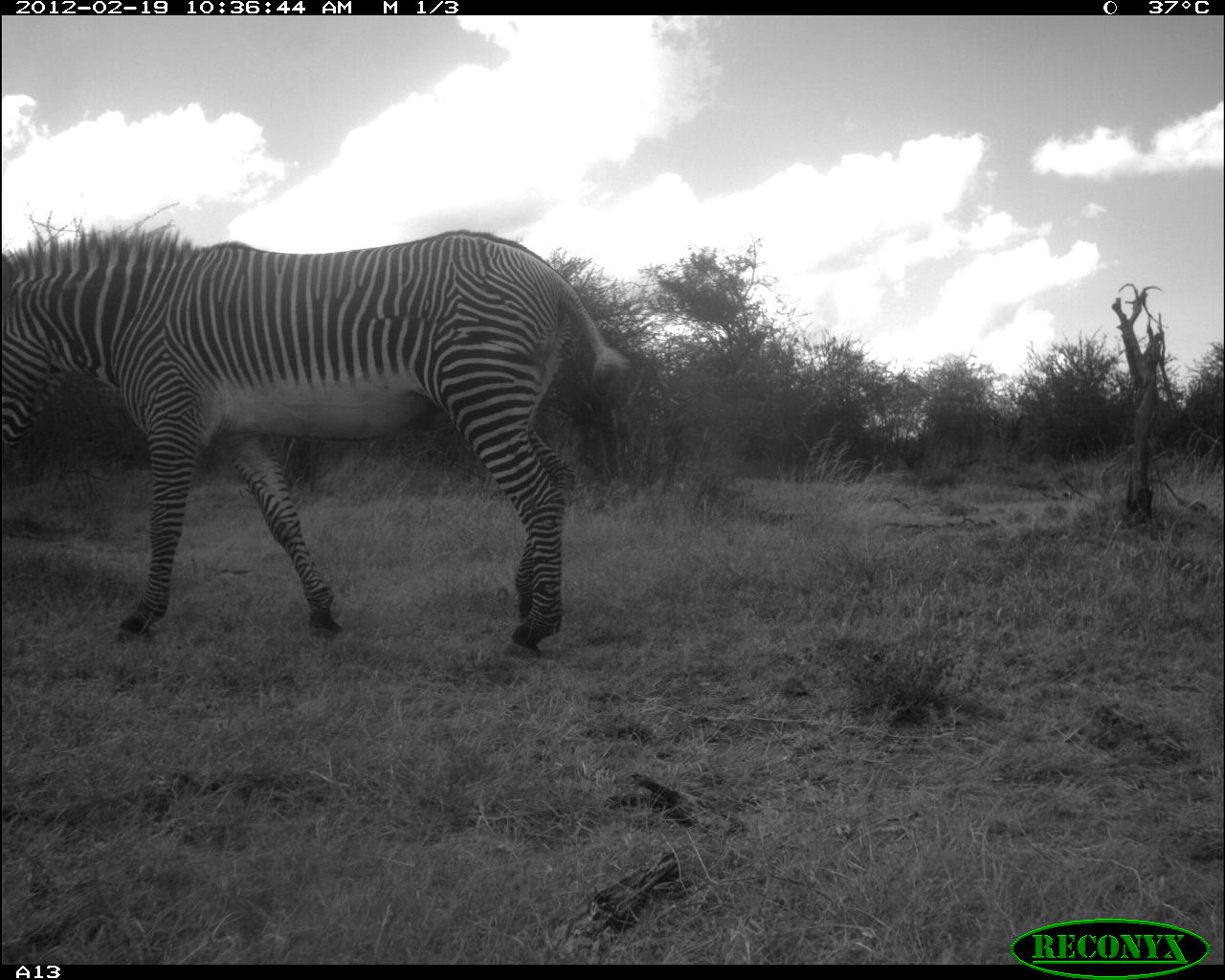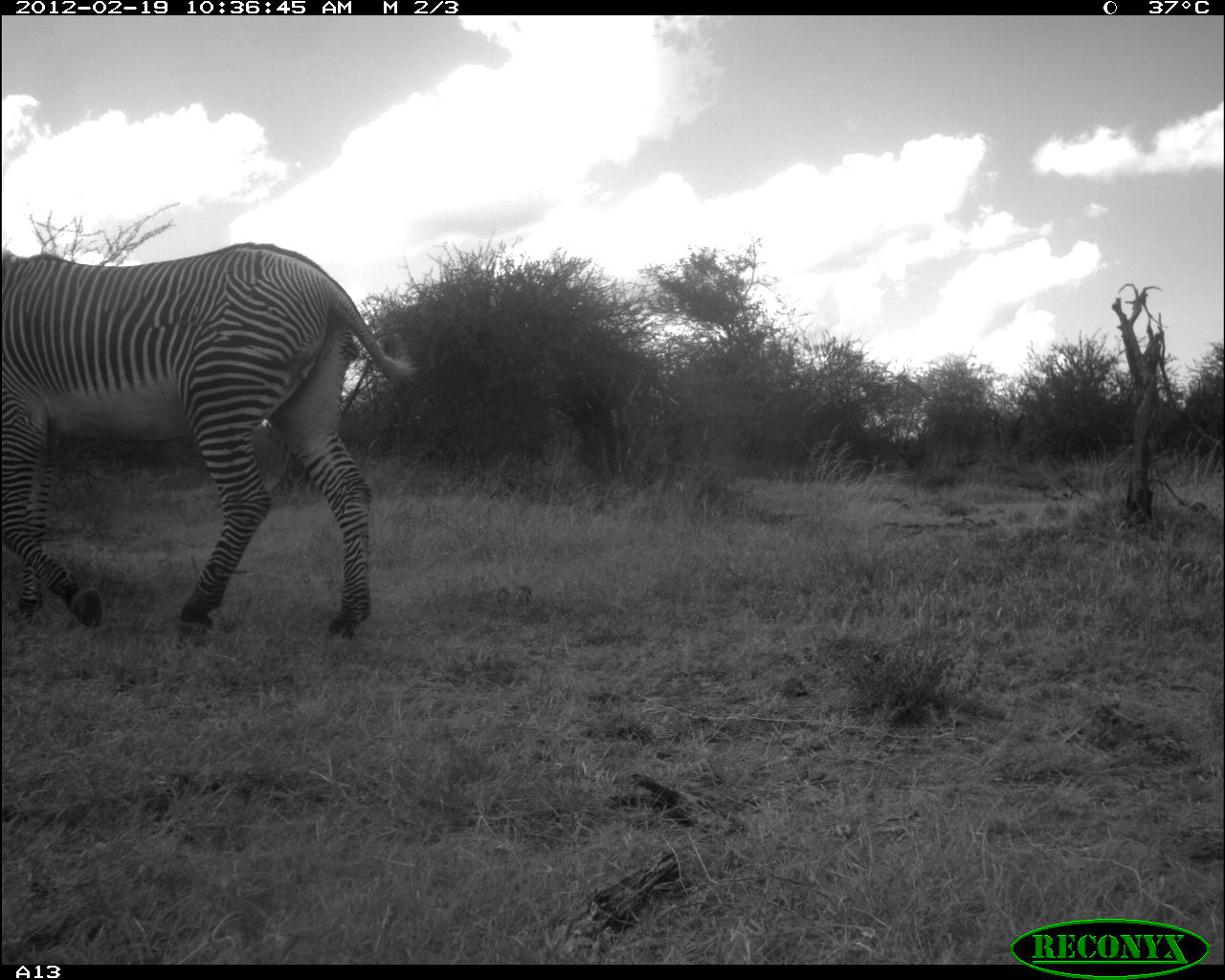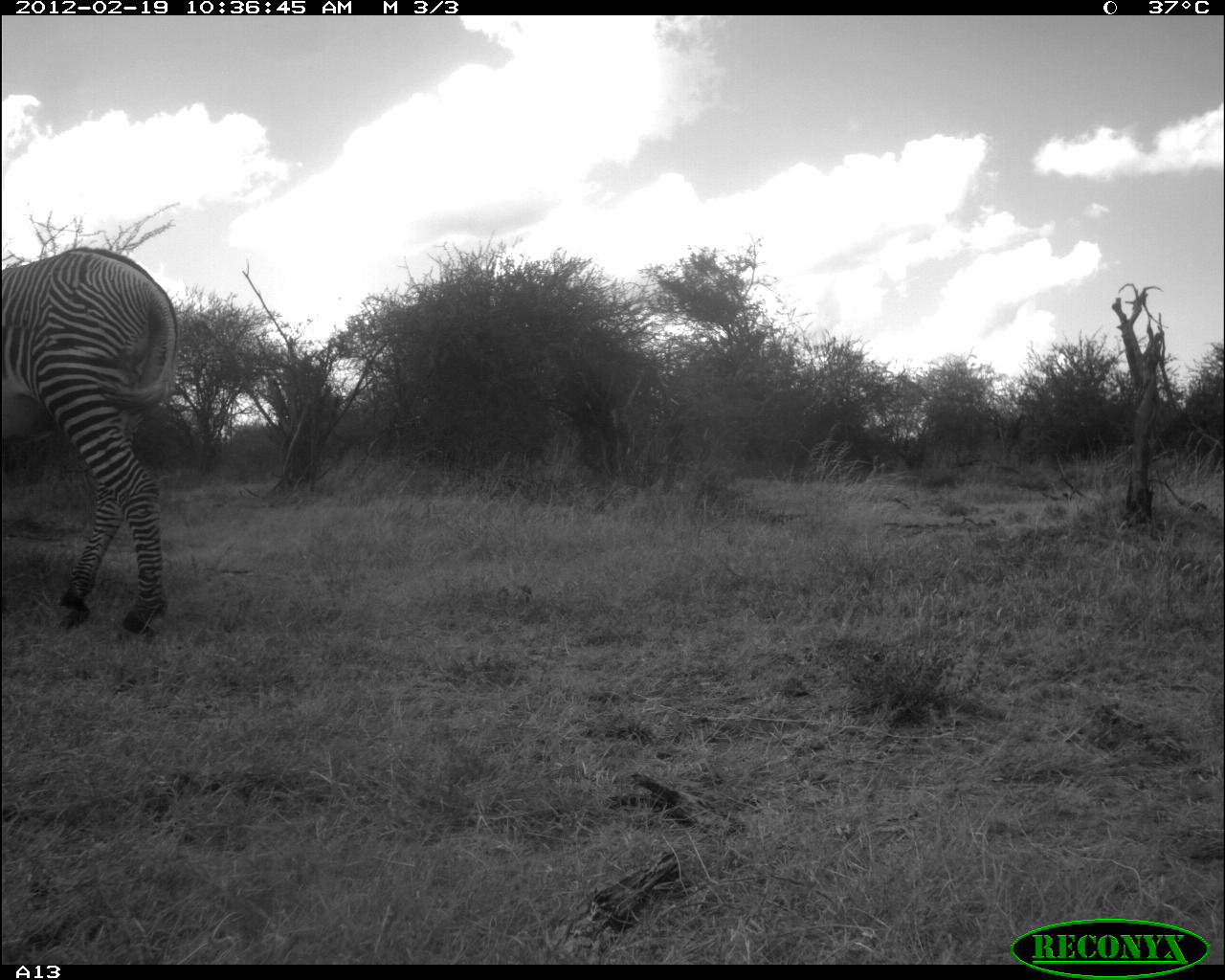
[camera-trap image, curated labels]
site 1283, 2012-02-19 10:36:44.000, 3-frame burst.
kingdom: Animalia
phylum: Chordata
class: Mammalia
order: Perissodactyla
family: Equidae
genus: Equus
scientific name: Equus grevyi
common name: grévy's zebra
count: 1